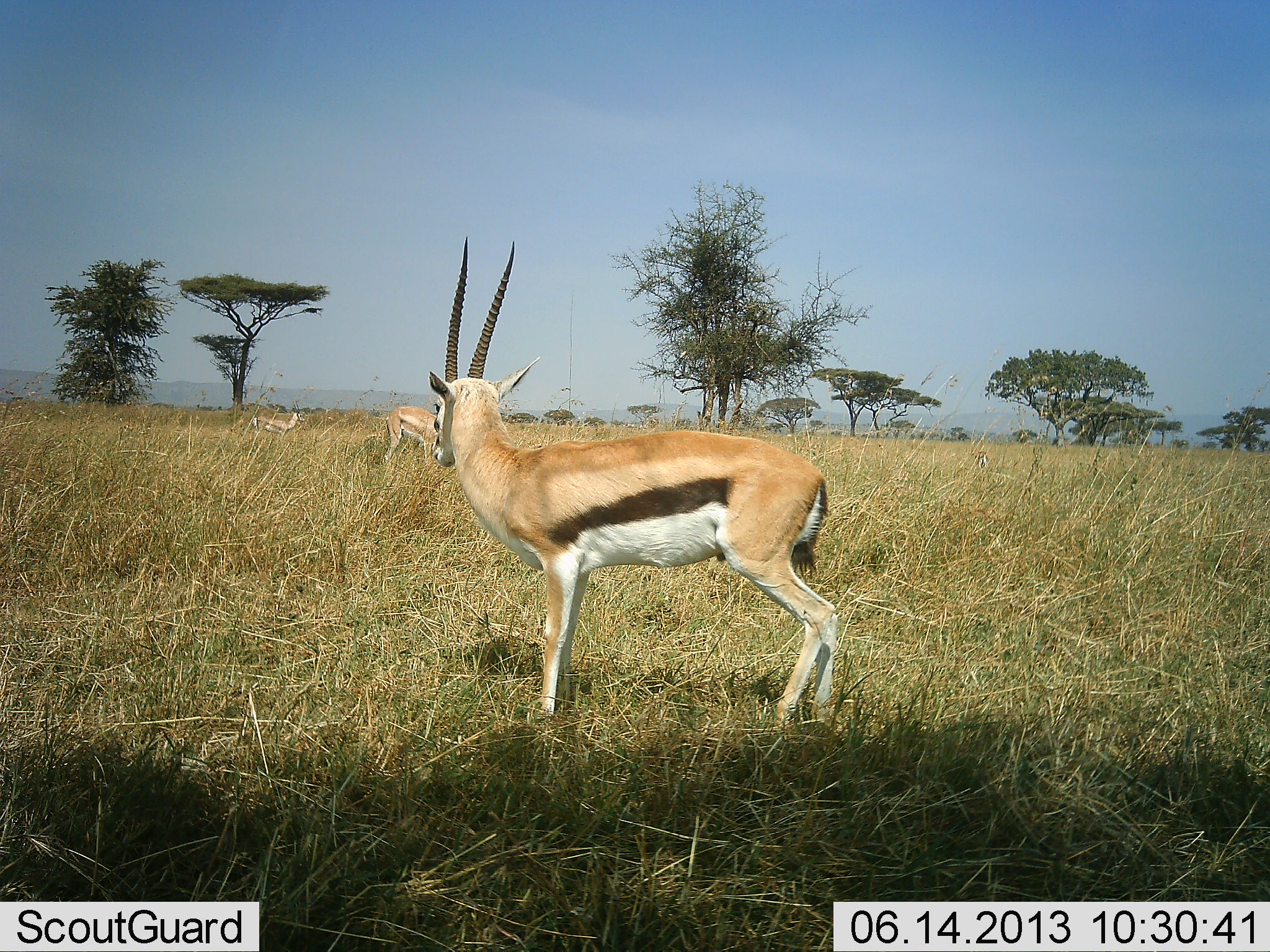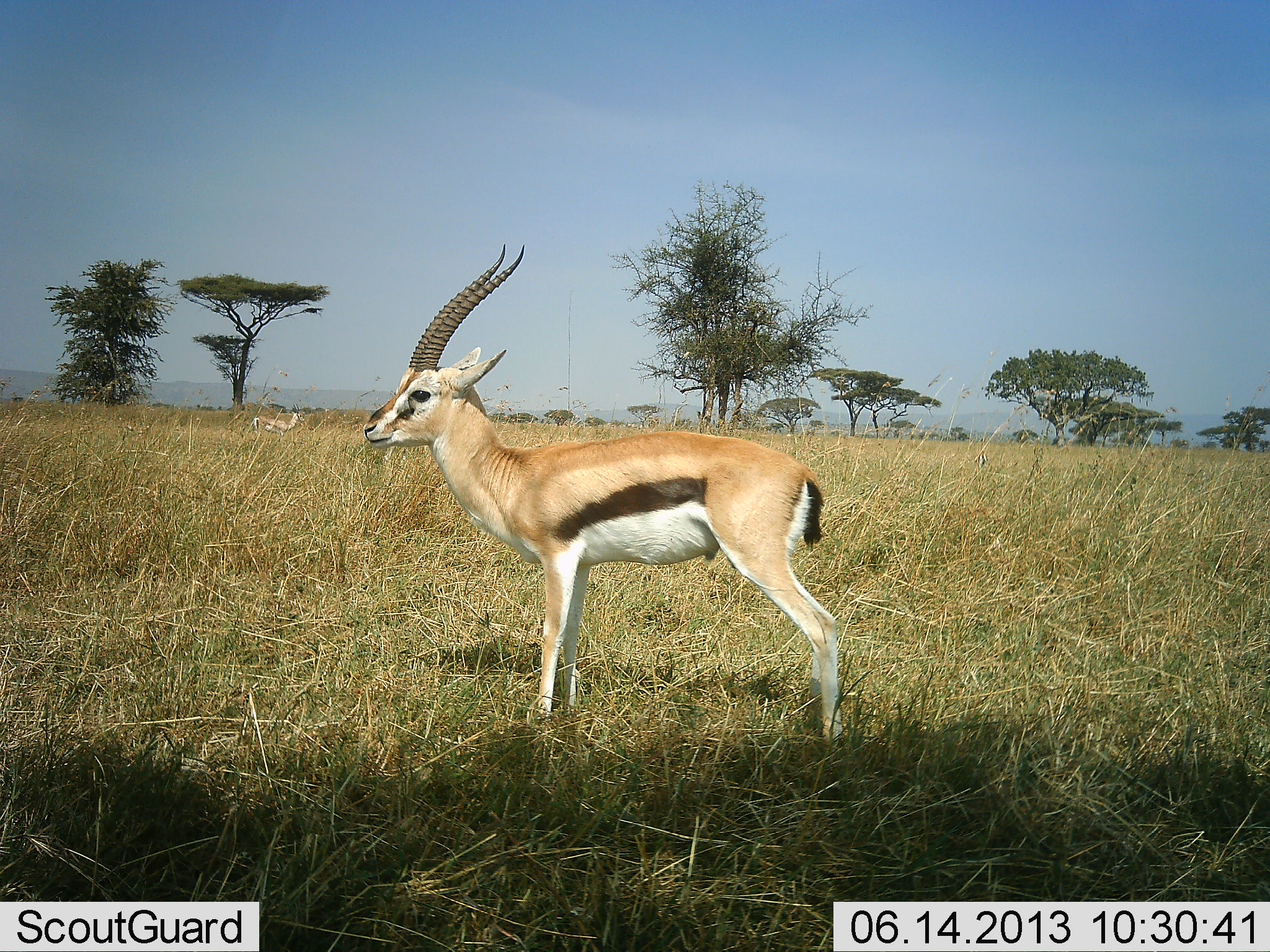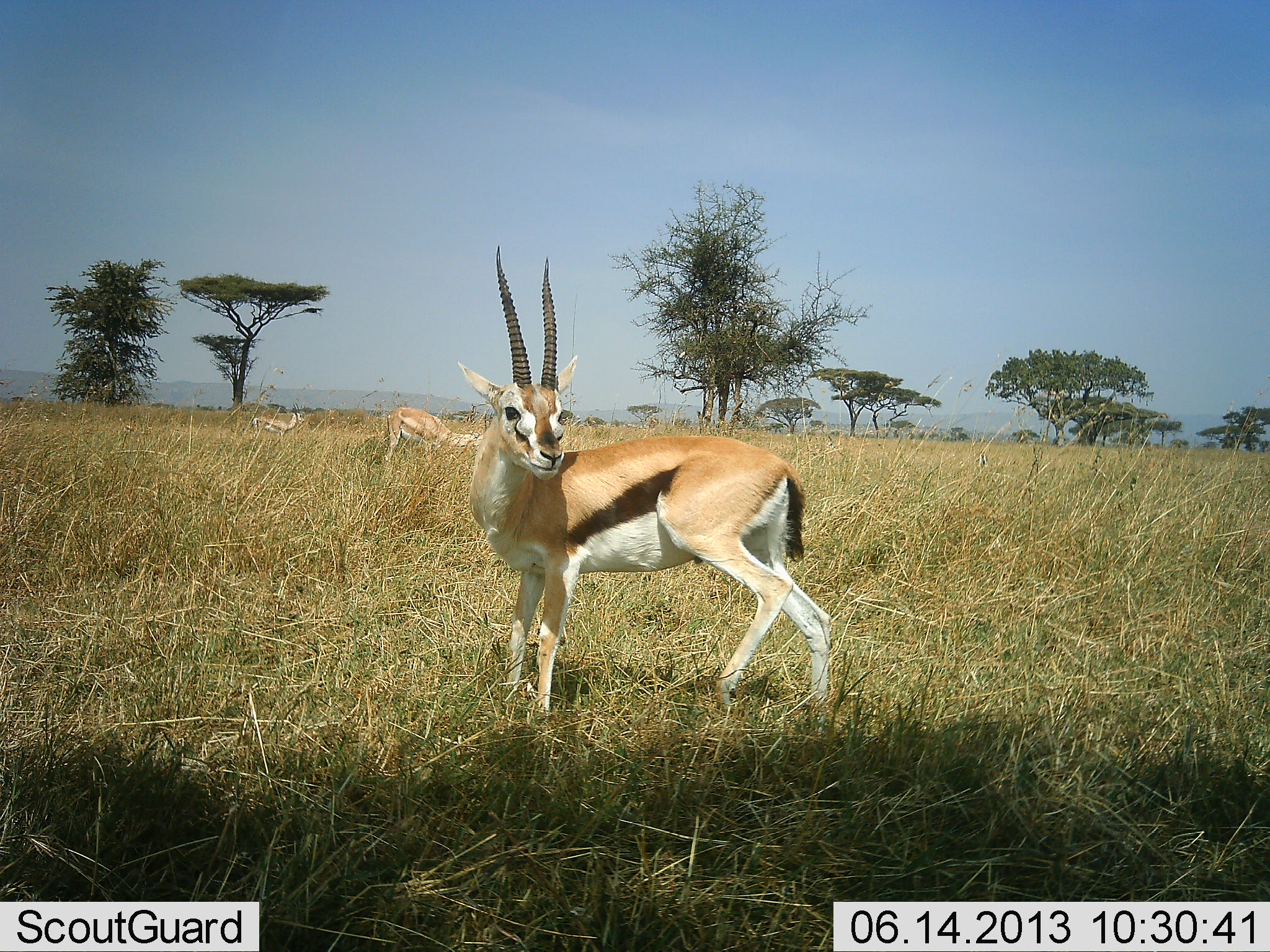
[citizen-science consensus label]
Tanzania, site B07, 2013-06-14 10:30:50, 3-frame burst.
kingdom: Animalia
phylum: Chordata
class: Mammalia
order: Artiodactyla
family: Bovidae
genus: Eudorcas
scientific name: Eudorcas thomsonii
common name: thomson's gazelle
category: gazellethomsons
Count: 3.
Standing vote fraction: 100%.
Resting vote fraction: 0%.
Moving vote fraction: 18%.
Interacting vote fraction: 0%.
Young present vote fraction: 0%.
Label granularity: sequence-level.